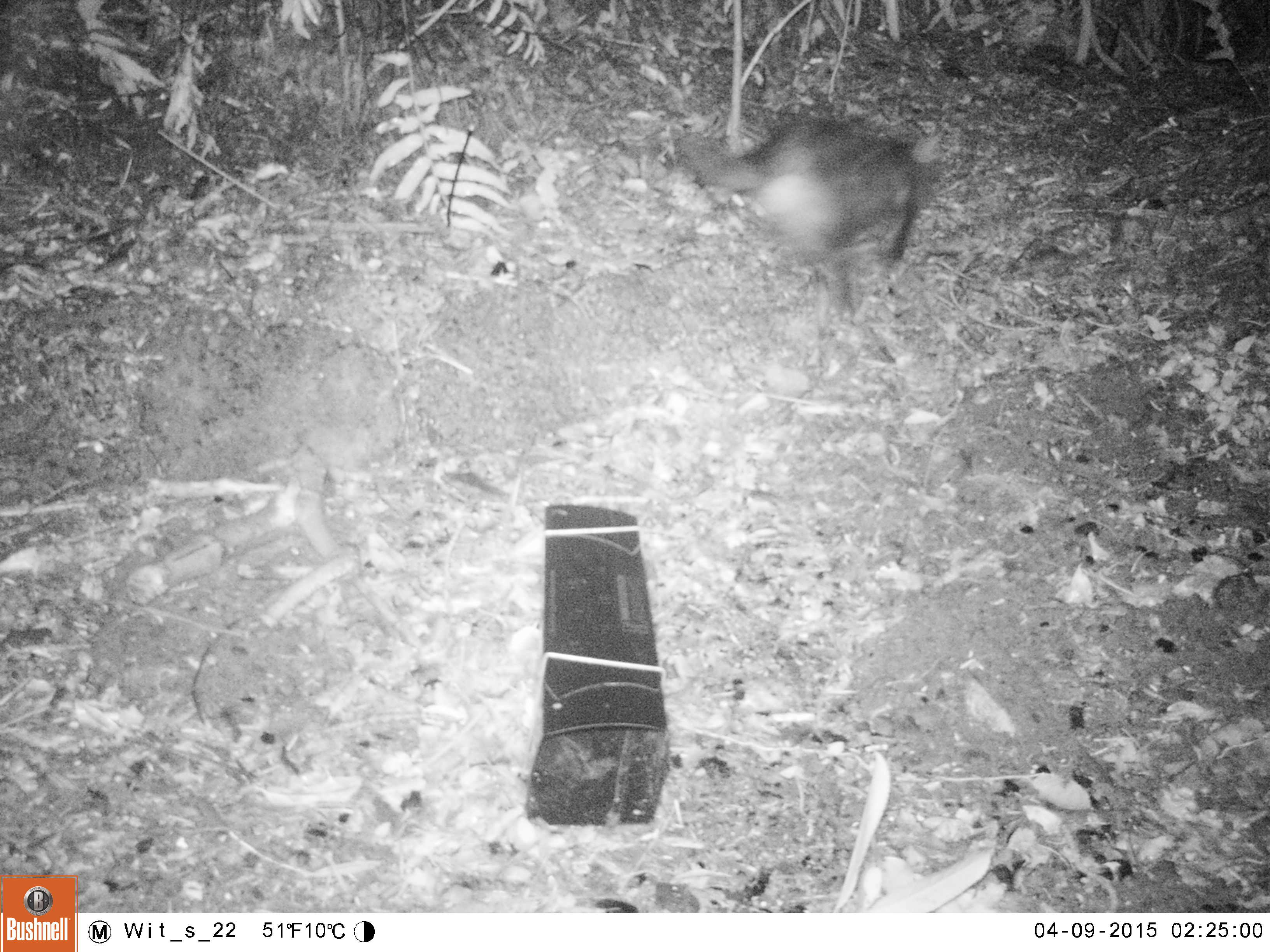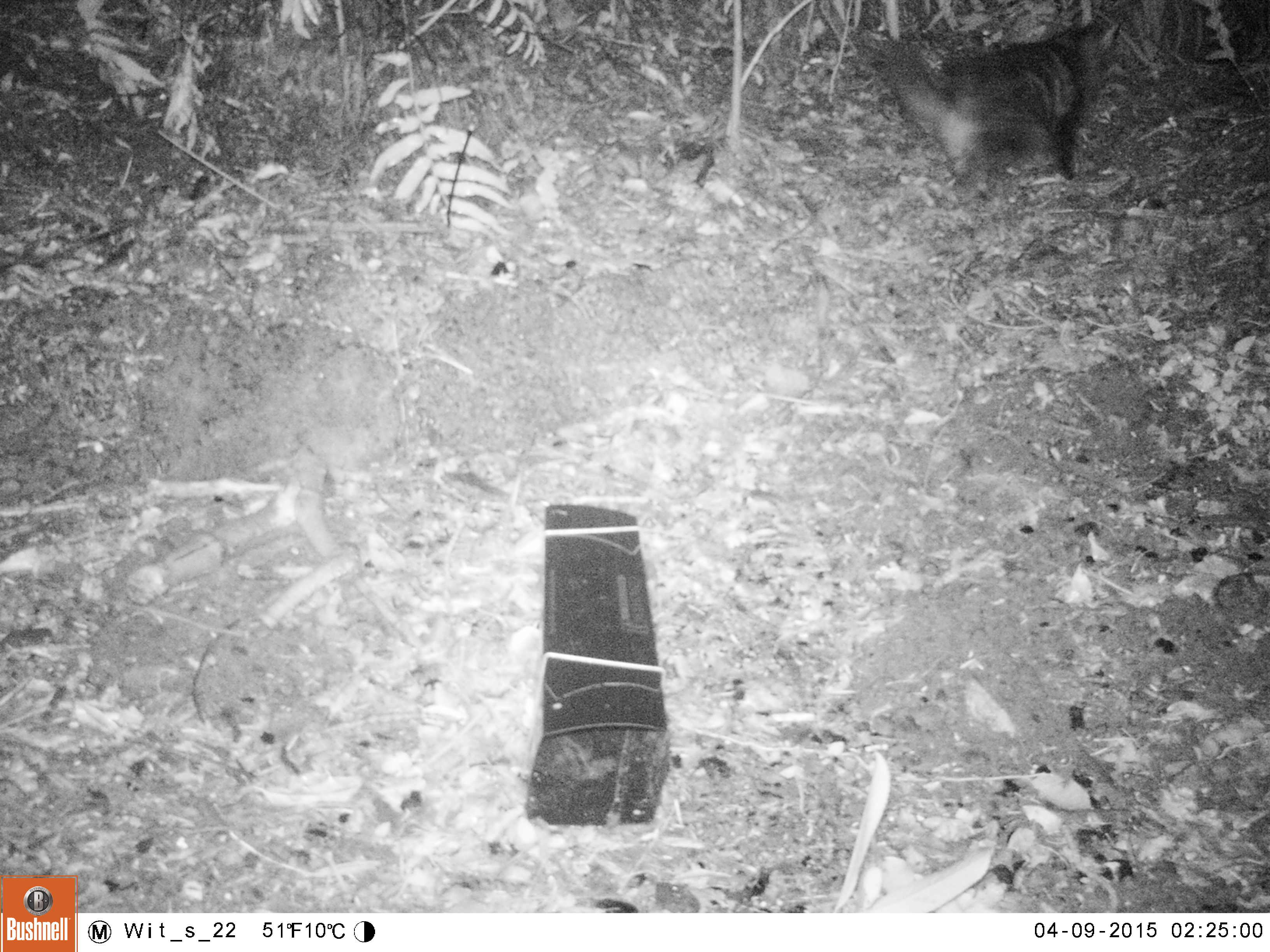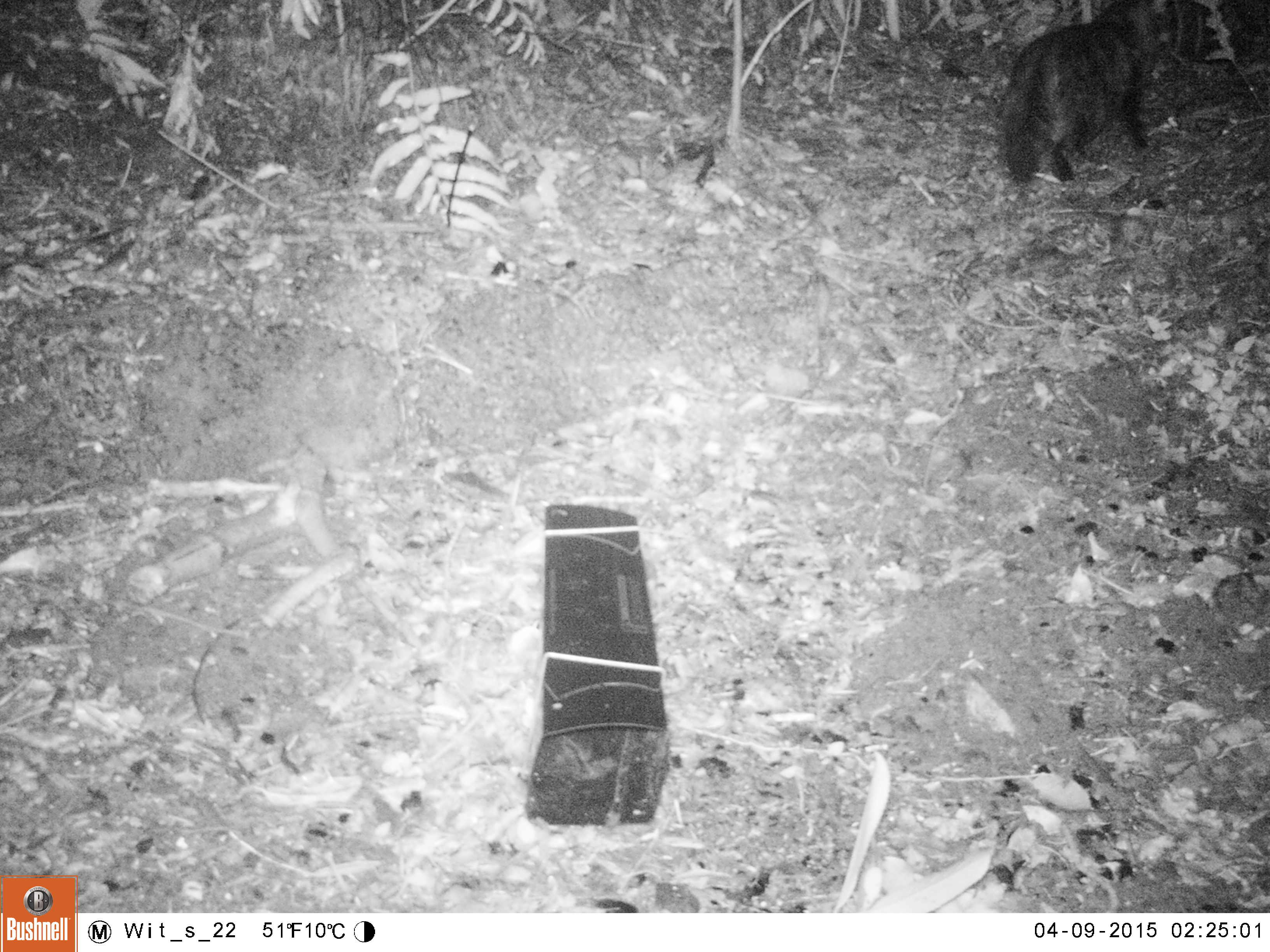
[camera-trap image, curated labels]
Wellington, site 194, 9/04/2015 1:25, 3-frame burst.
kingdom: Animalia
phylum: Chordata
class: Mammalia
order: Carnivora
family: Felidae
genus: Felis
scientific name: Felis catus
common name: cat